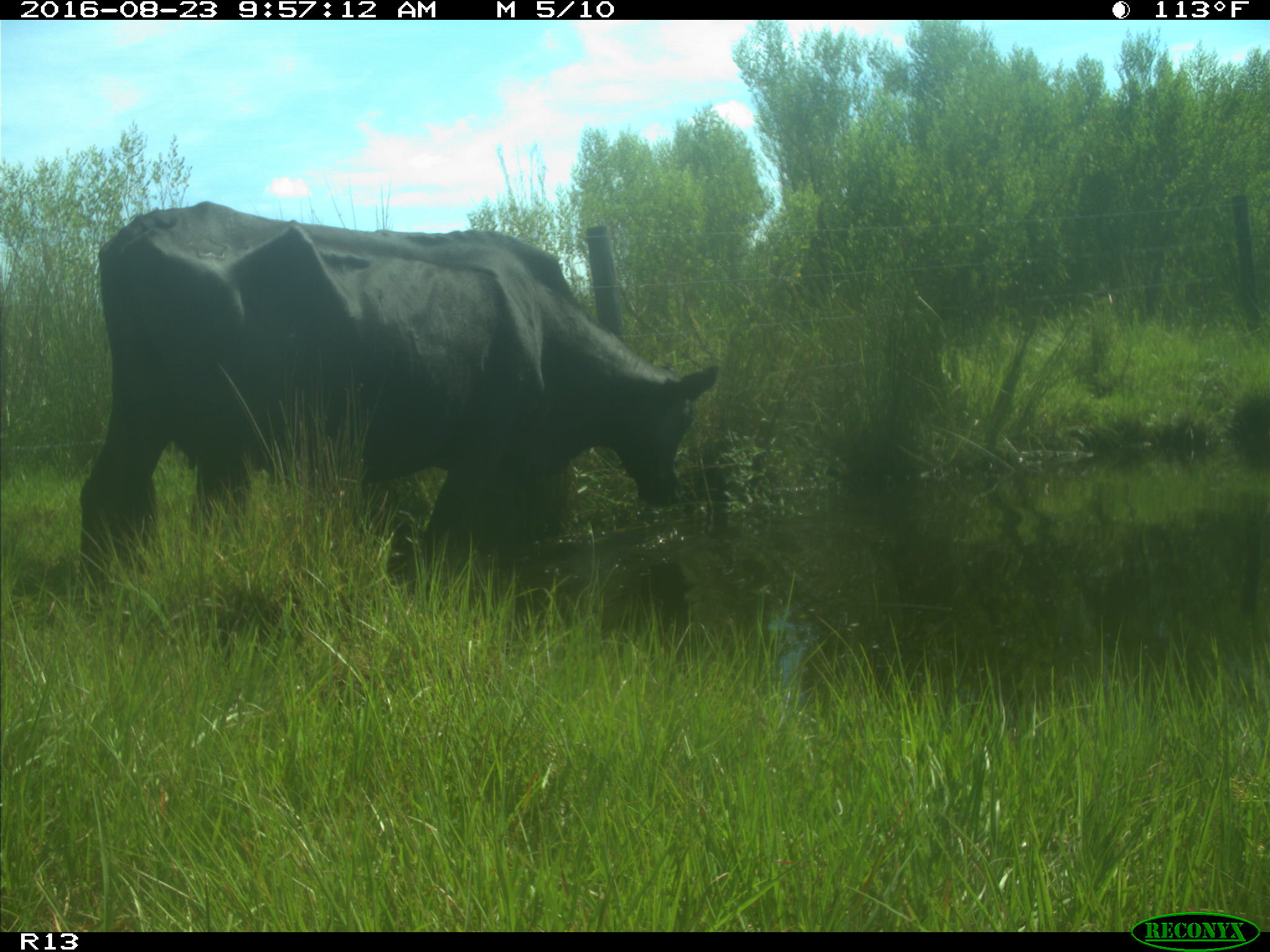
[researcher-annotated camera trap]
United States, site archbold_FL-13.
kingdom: Animalia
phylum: Chordata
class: Mammalia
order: Artiodactyla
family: Bovidae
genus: Bos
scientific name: Bos taurus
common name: domestic cow